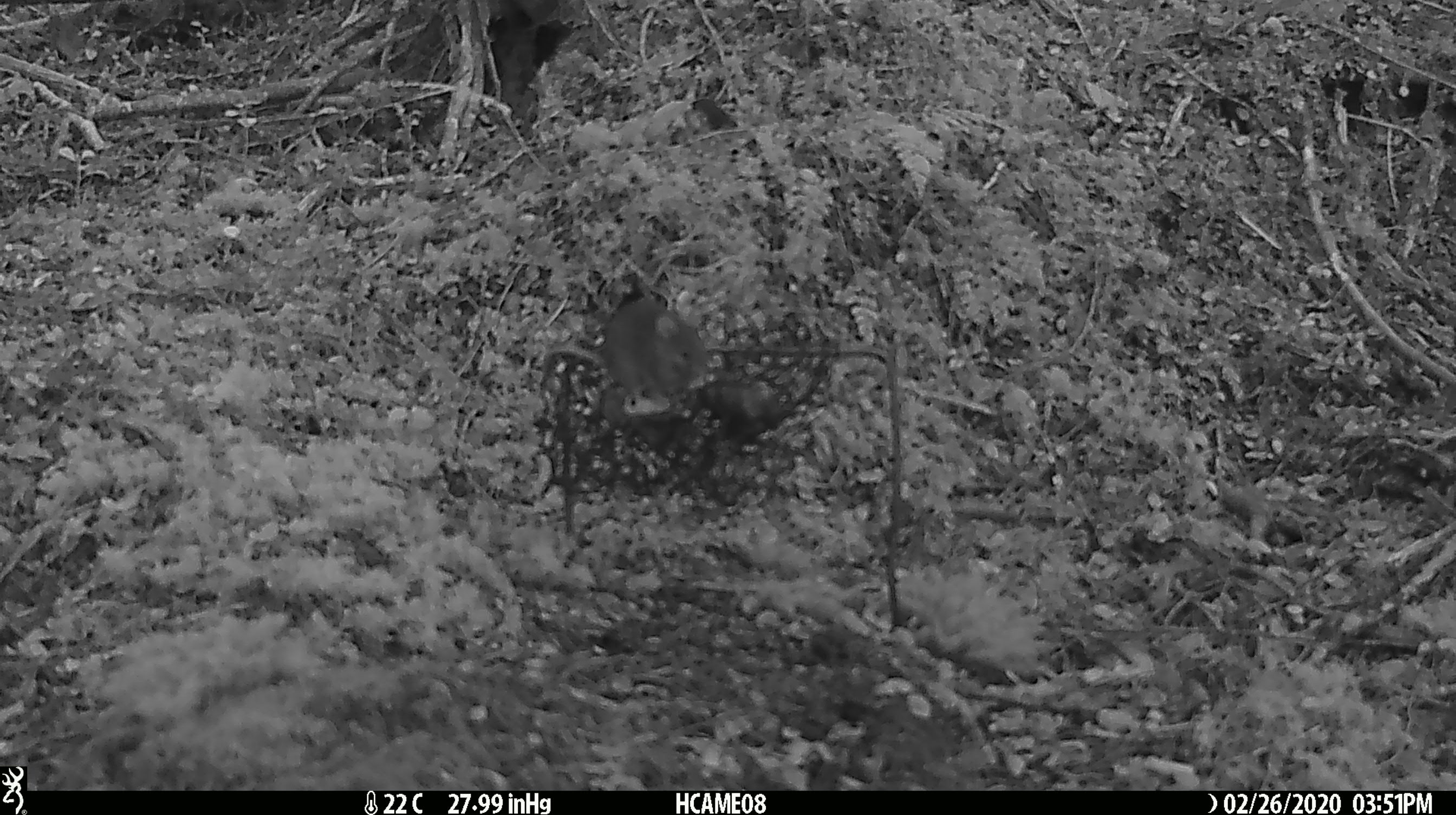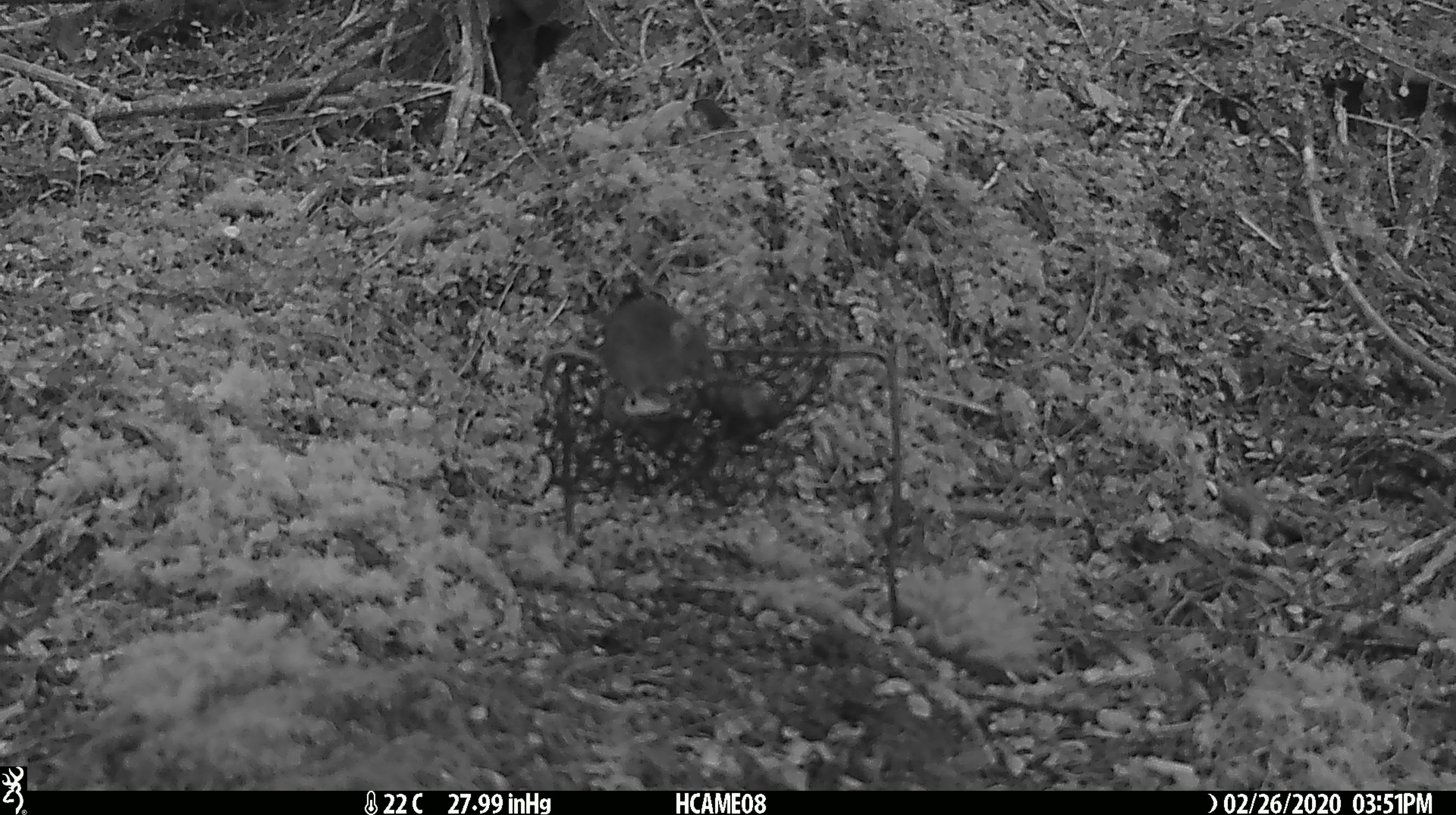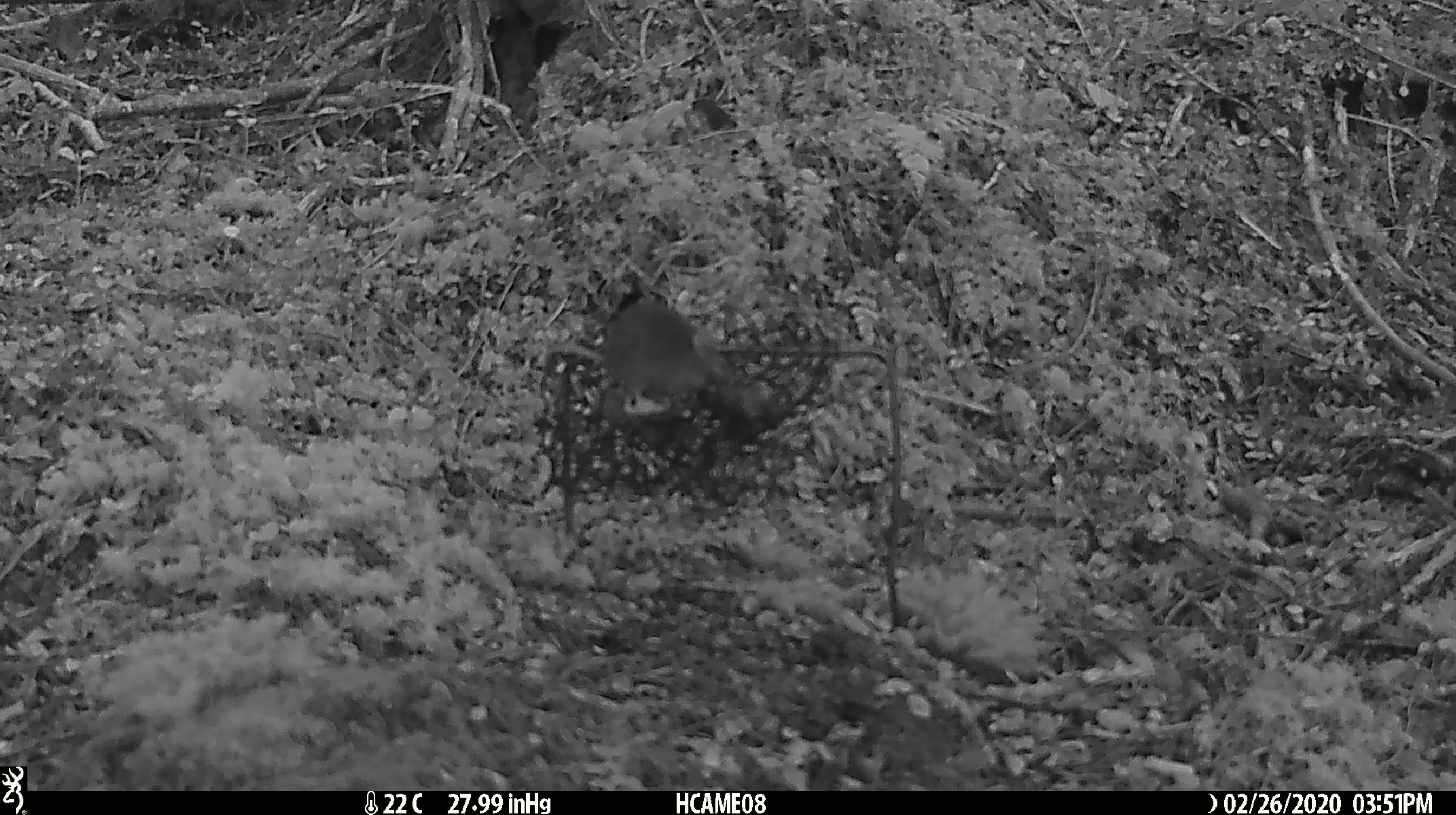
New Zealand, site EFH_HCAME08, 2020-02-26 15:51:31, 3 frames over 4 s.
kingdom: Animalia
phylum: Chordata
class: Mammalia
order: Rodentia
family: Muridae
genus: Mus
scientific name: Mus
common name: mouse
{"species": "mouse (Mus)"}